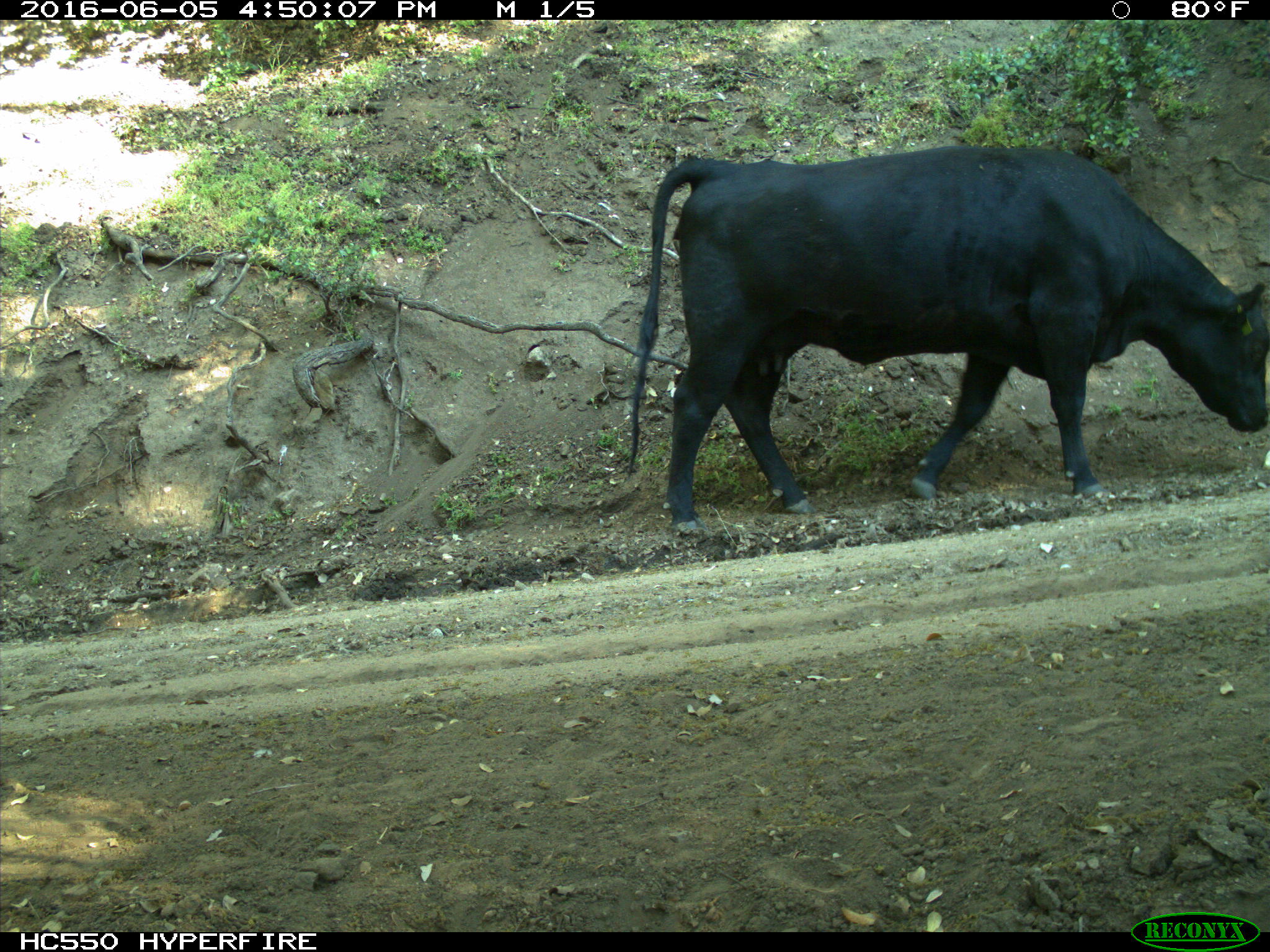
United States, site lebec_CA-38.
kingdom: Animalia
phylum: Chordata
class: Mammalia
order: Artiodactyla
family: Bovidae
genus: Bos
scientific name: Bos taurus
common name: domestic cow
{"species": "Bos taurus (domestic cow)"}